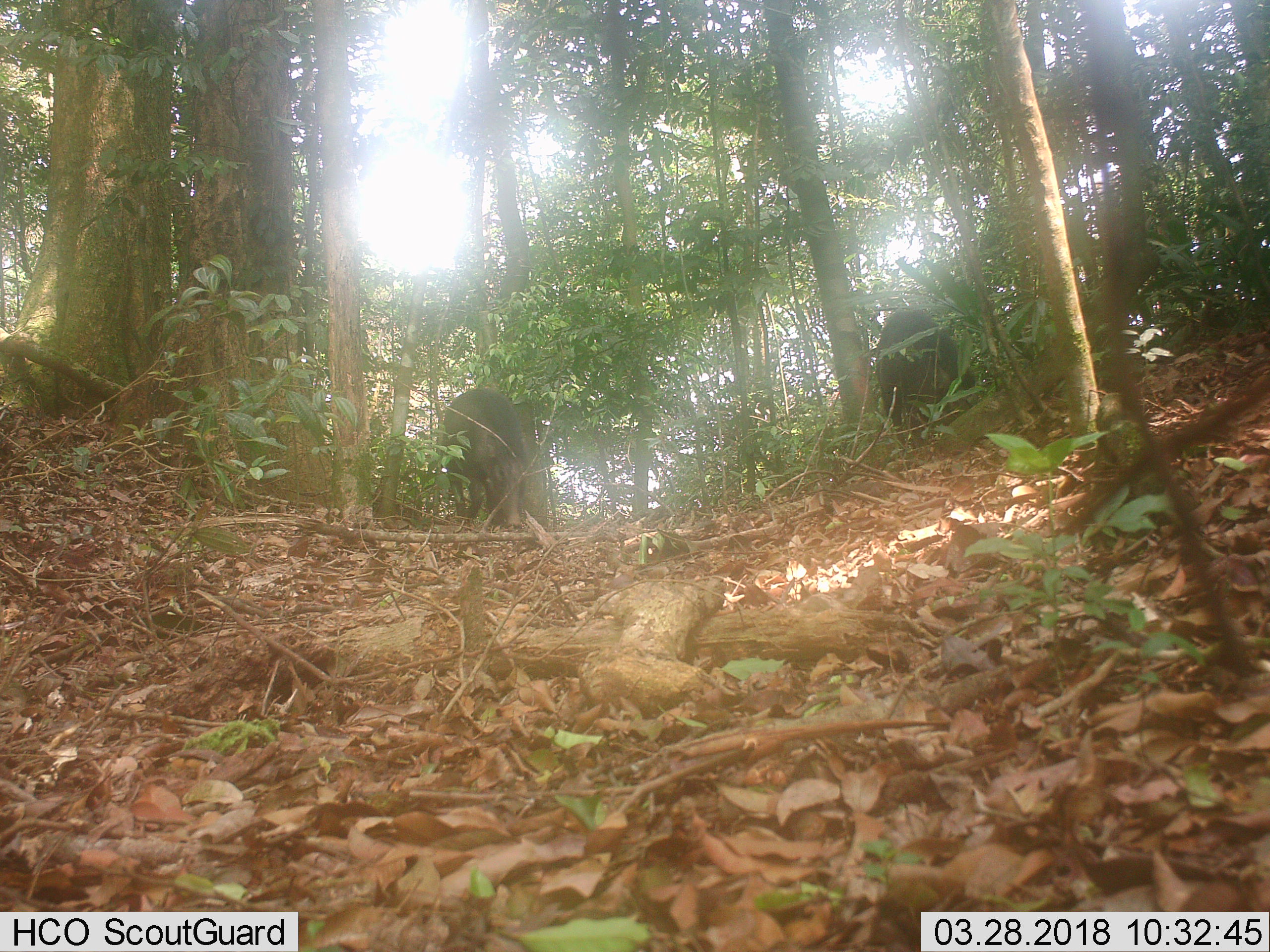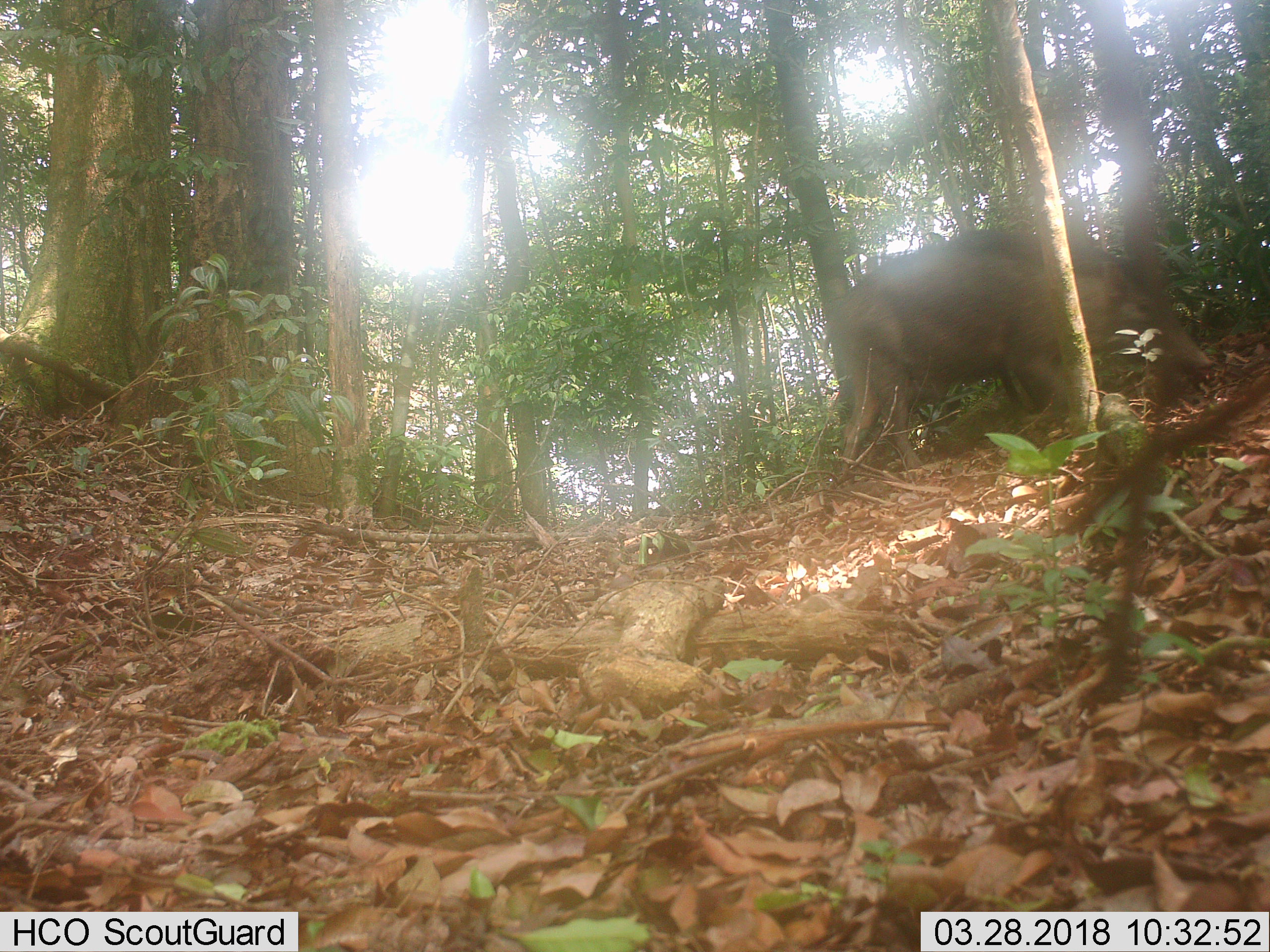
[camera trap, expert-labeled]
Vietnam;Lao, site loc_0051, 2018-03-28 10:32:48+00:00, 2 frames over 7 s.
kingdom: Animalia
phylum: Chordata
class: Mammalia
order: Artiodactyla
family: Suidae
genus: Sus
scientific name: Sus scrofa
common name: eurasian wild pig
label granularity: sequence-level